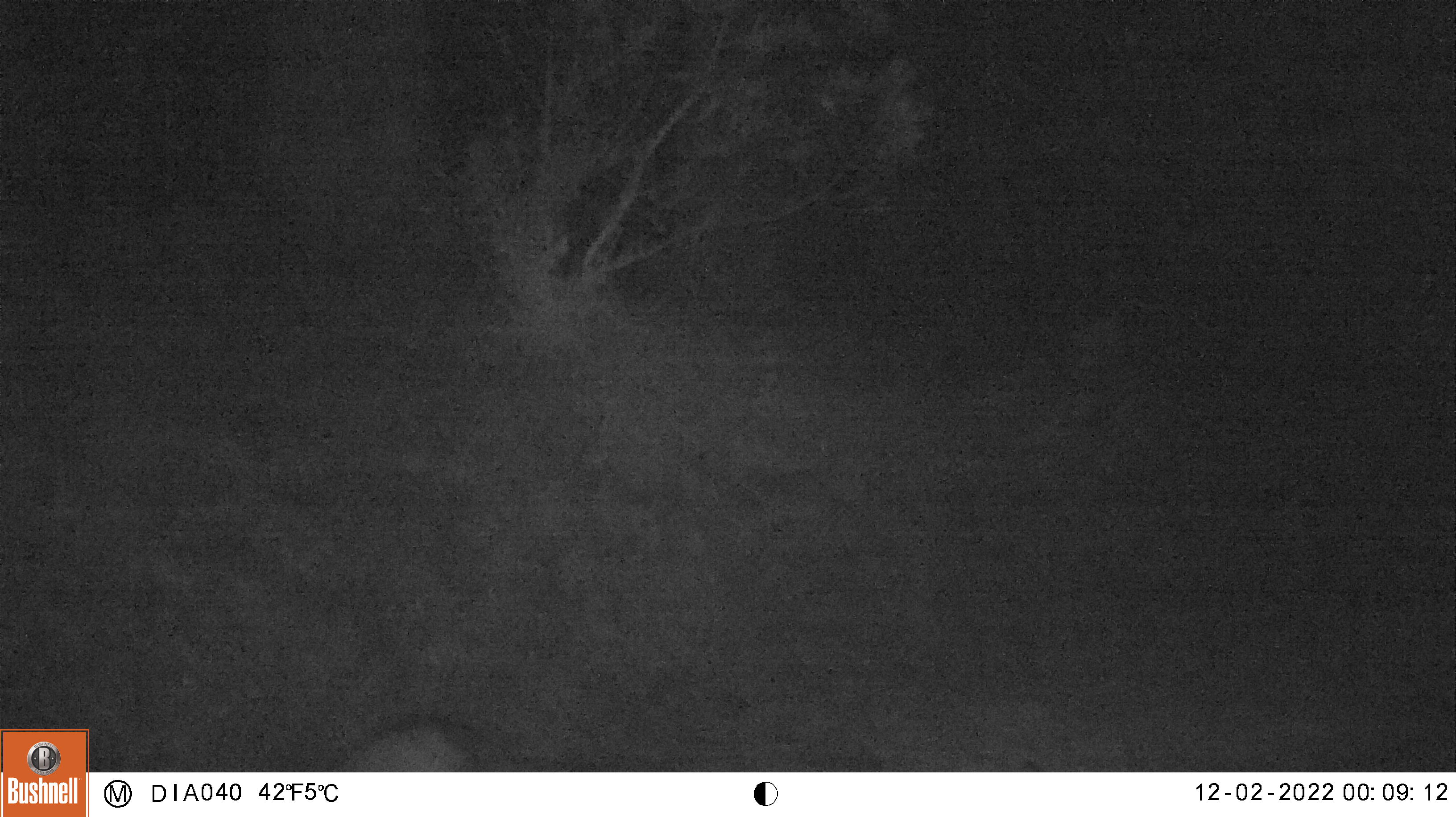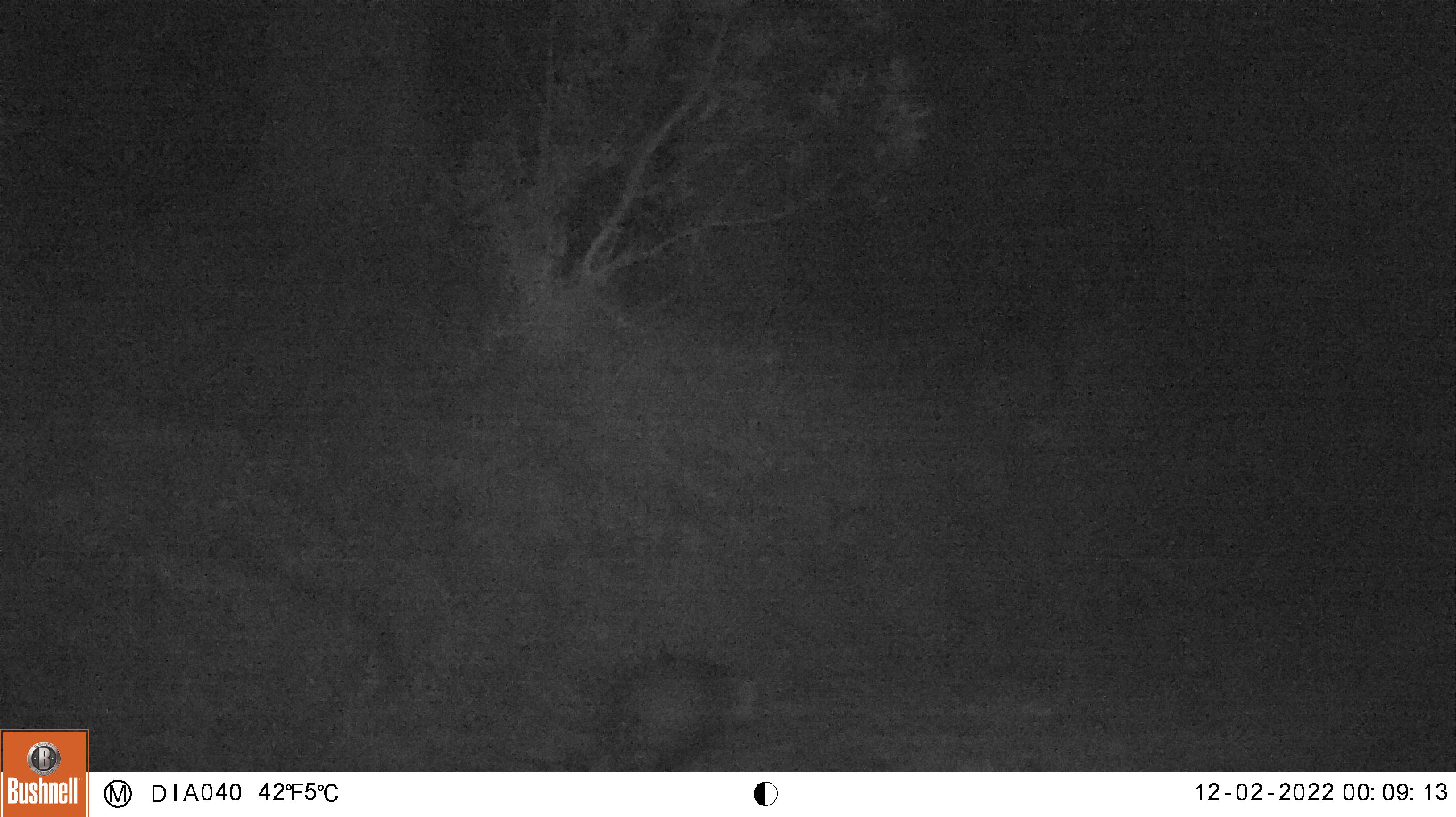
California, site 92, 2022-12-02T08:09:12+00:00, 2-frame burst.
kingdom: Animalia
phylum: Chordata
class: Mammalia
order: Didelphimorphia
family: Didelphidae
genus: Didelphis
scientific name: Didelphis virginiana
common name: virginia opossum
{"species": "virginia opossum (Didelphis virginiana)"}